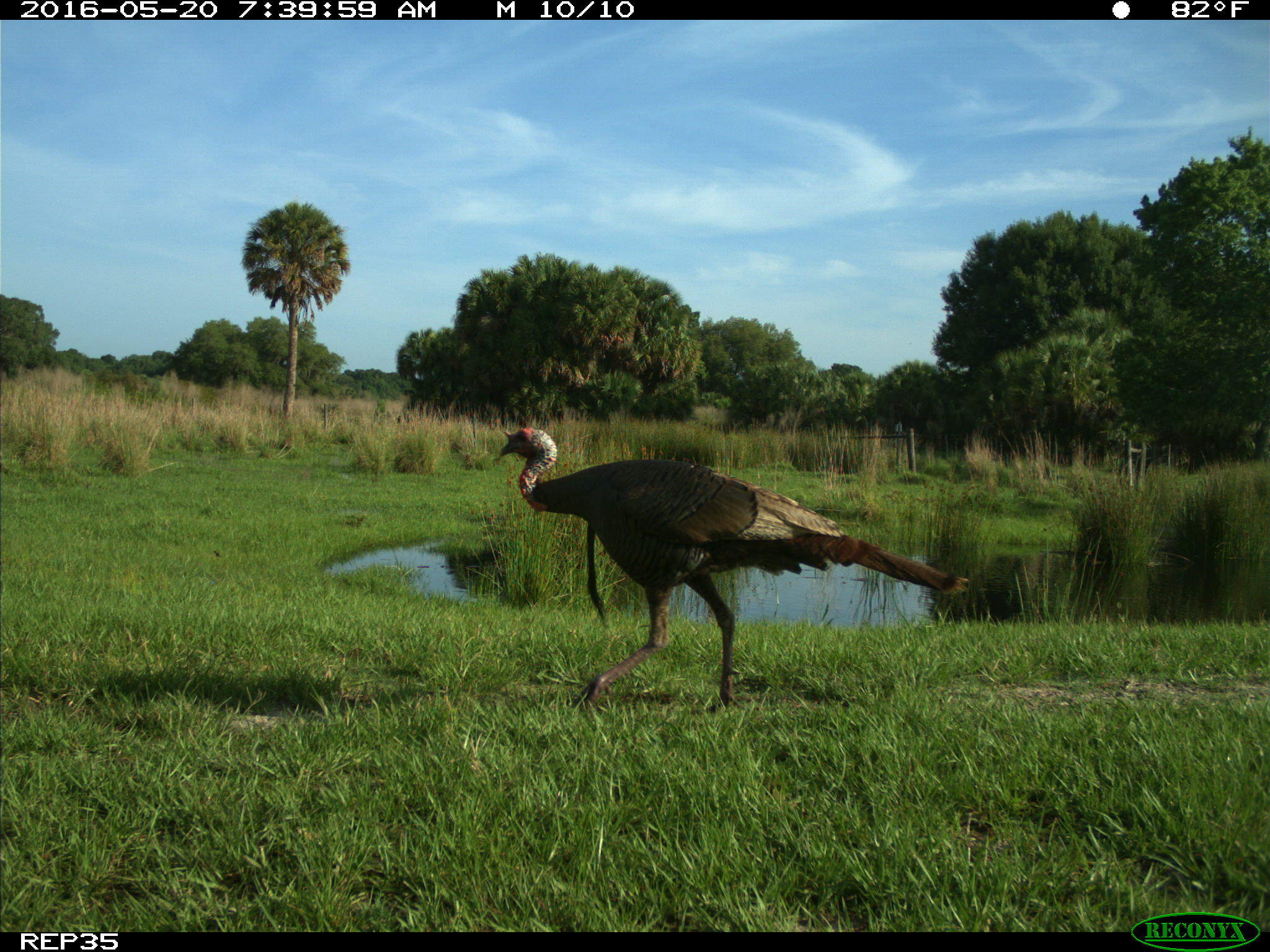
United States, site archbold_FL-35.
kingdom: Animalia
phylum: Chordata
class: Aves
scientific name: Aves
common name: birds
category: unidentified bird